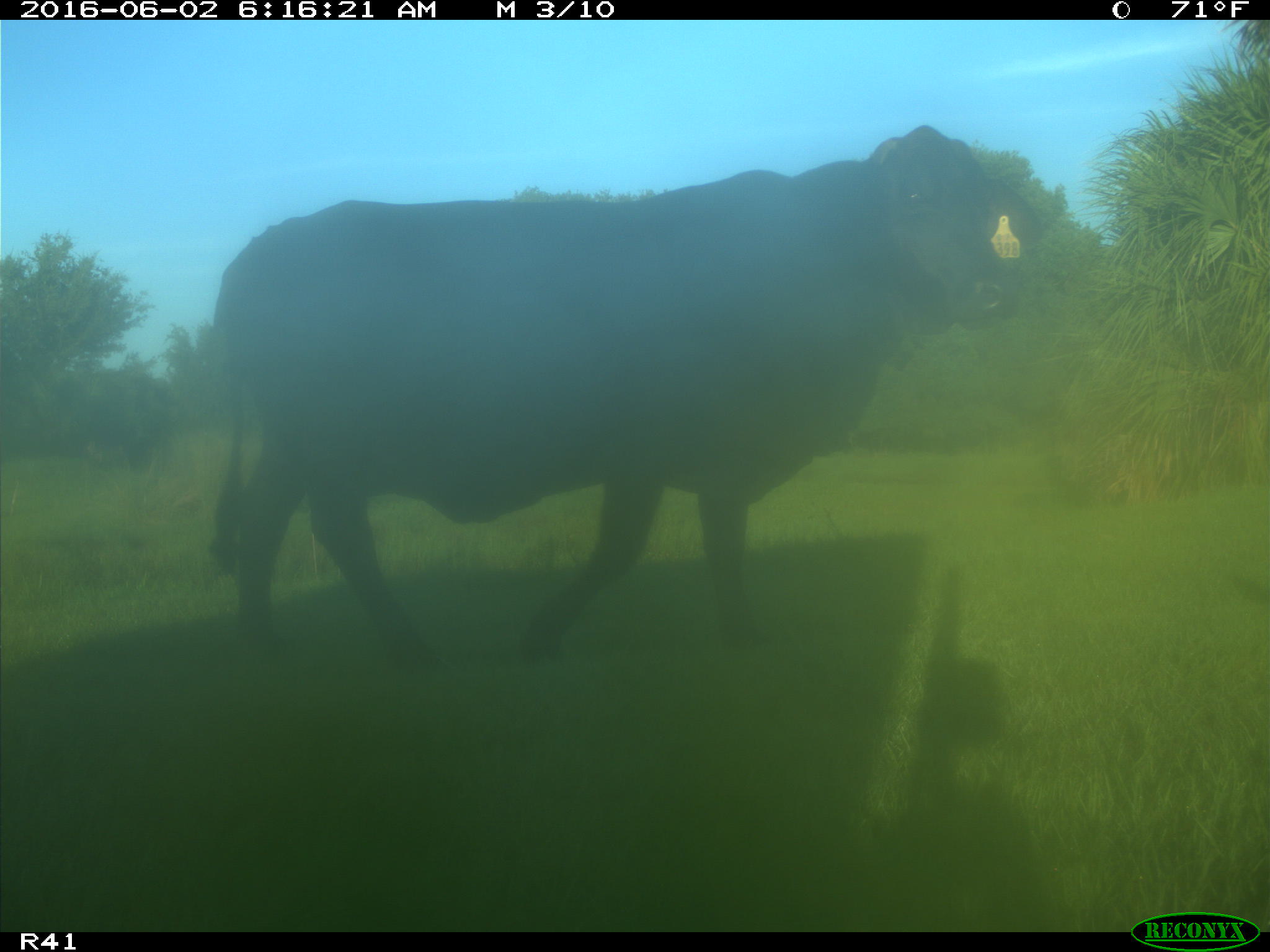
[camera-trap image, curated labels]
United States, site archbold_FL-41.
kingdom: Animalia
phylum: Chordata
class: Mammalia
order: Artiodactyla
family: Bovidae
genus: Bos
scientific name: Bos taurus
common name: domestic cow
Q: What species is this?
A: Bos taurus (domestic cow).